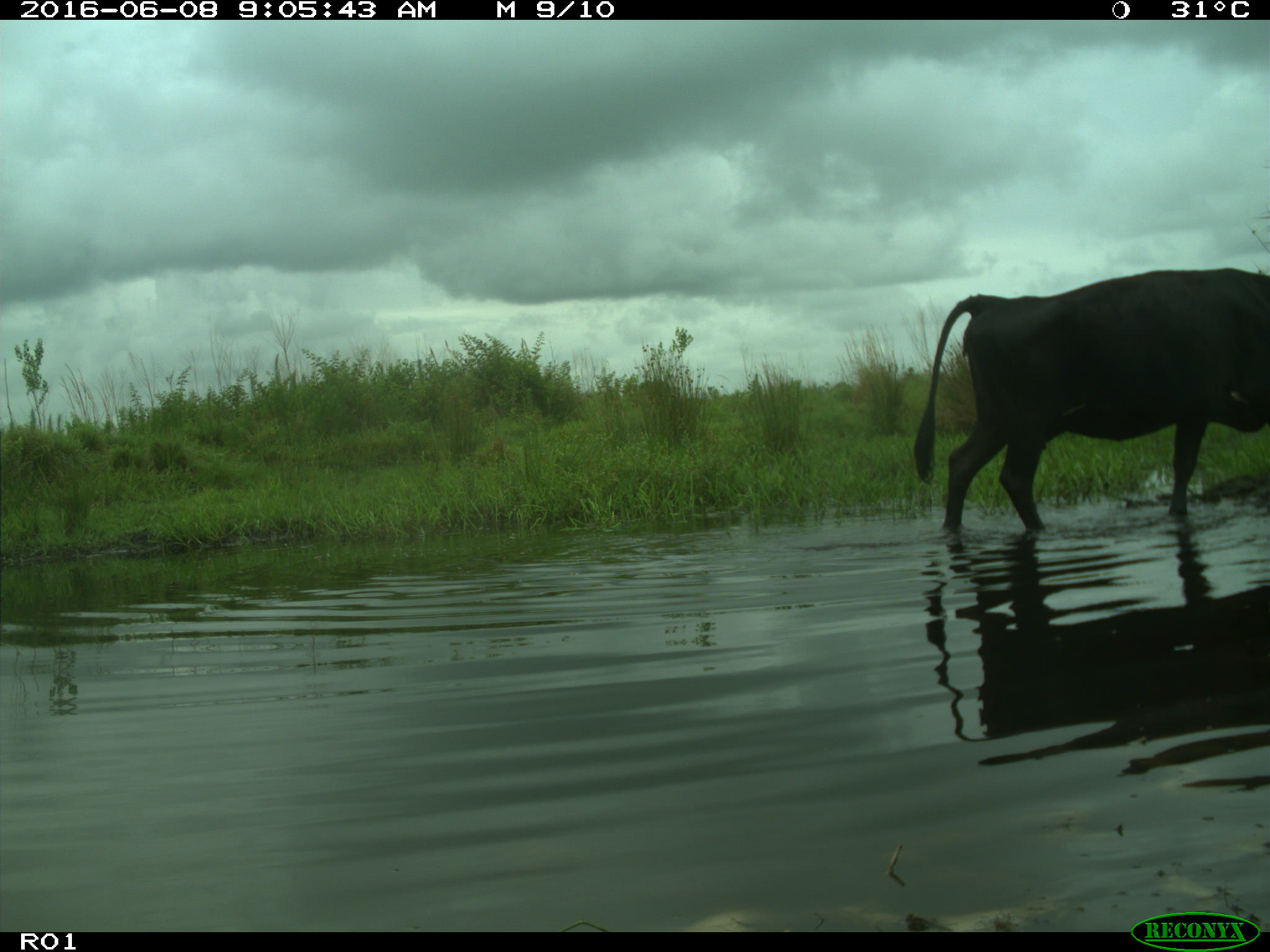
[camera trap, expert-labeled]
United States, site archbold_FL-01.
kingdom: Animalia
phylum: Chordata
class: Mammalia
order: Artiodactyla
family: Bovidae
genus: Bos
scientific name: Bos taurus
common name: domestic cow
Bos taurus (domestic cow).